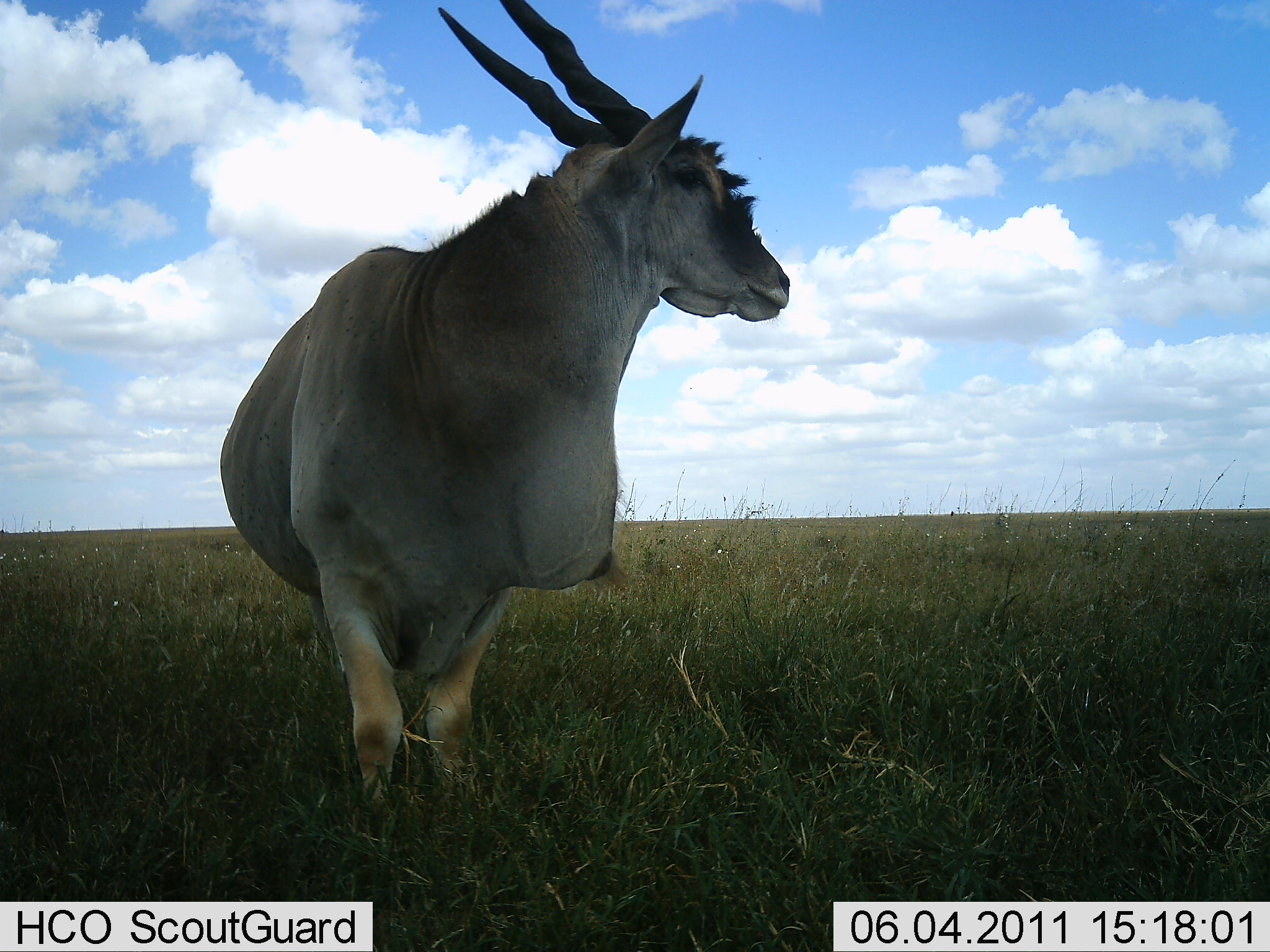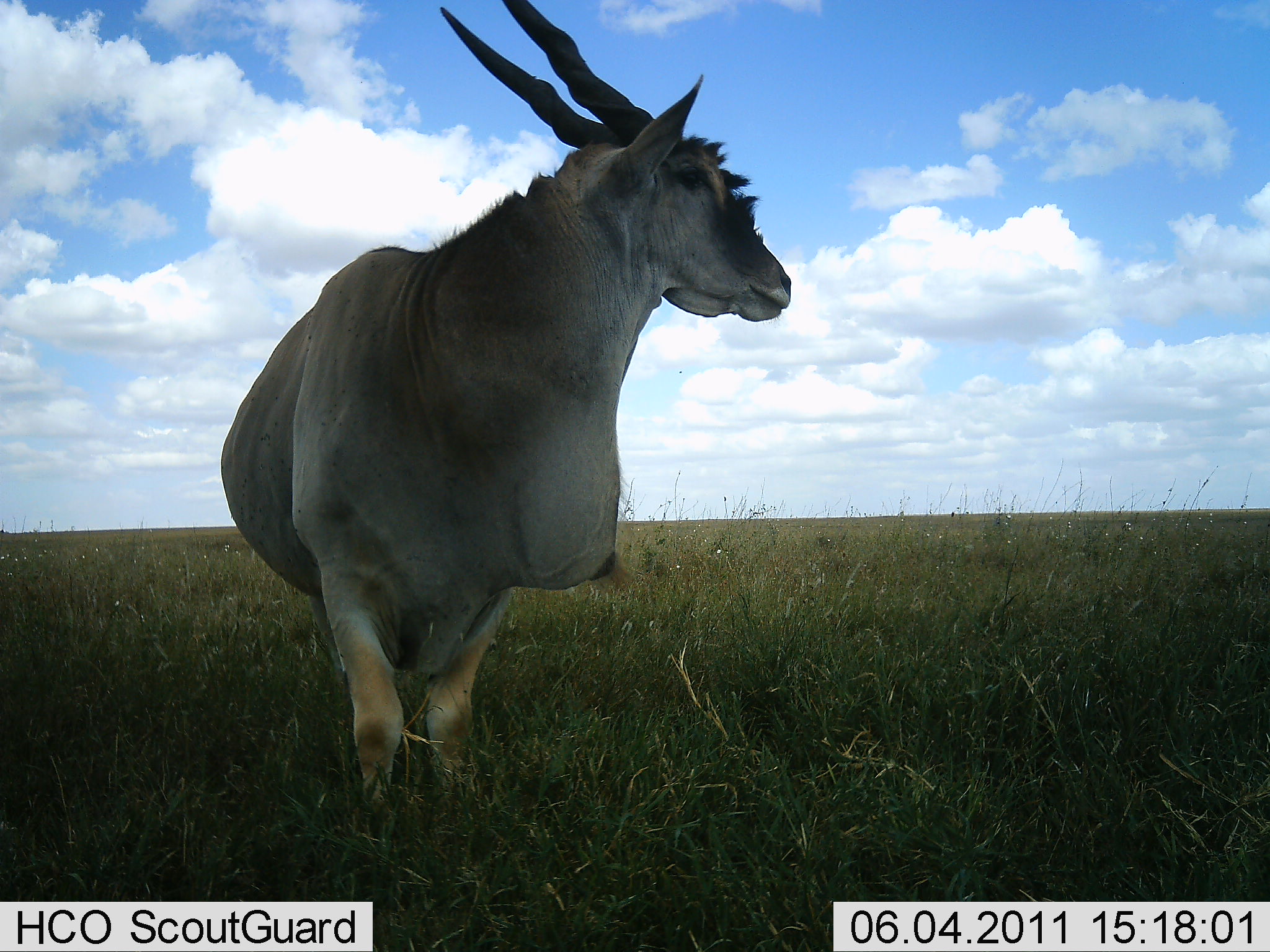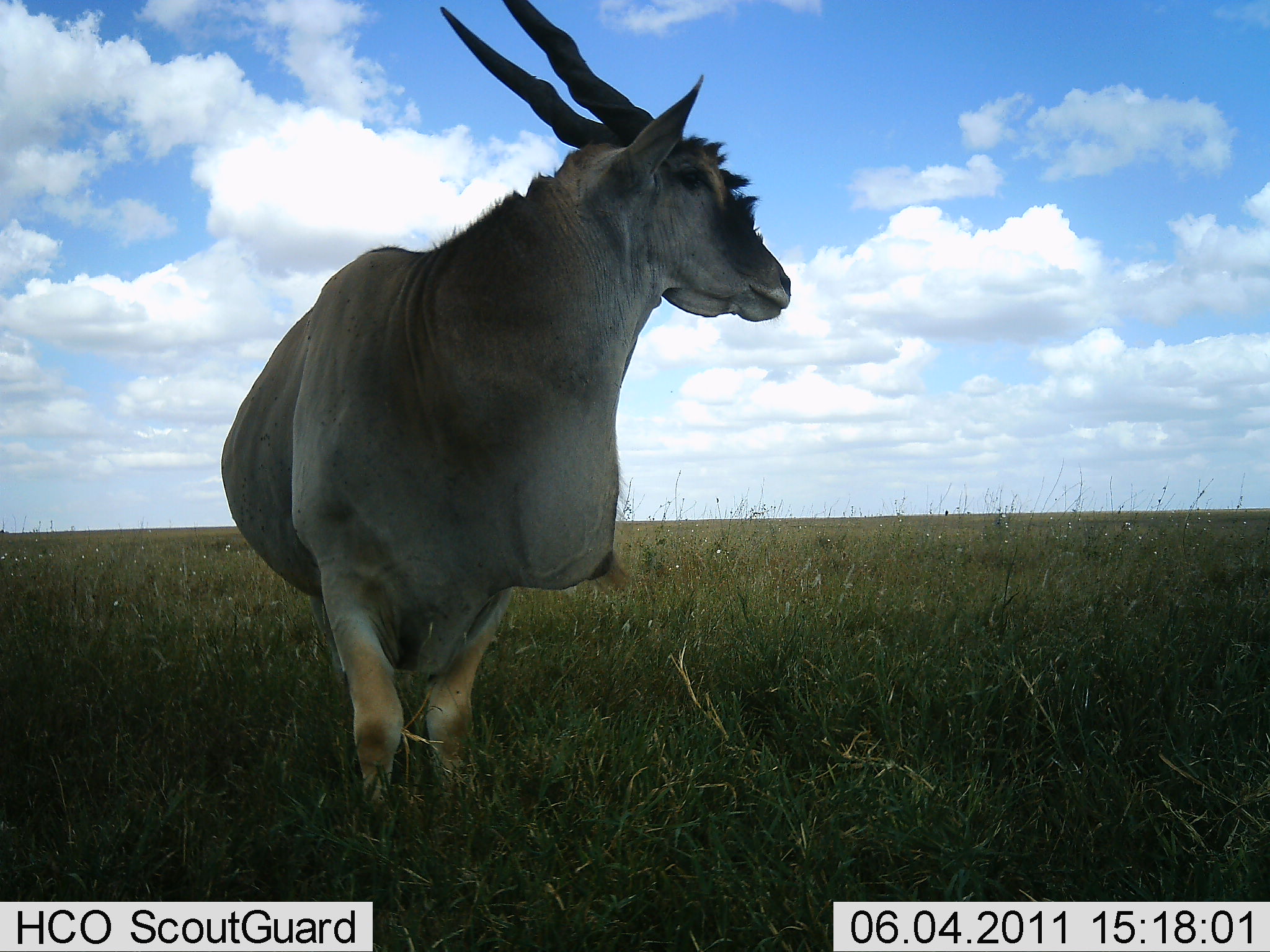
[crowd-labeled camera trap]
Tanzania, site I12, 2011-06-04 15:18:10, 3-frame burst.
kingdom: Animalia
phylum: Chordata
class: Mammalia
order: Artiodactyla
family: Bovidae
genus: Tragelaphus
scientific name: Tragelaphus oryx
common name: eland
Eland (Tragelaphus oryx), count 1. Behavior (volunteer vote fractions): standing 100%, resting 0%, moving 0%, interacting 0%. Young present (vote fraction): 0%. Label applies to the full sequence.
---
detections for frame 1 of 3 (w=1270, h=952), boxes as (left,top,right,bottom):
animal: (217,0,794,864)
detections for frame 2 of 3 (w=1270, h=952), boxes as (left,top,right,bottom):
animal: (217,0,801,864)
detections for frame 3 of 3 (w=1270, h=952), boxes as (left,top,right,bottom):
animal: (217,0,794,754)